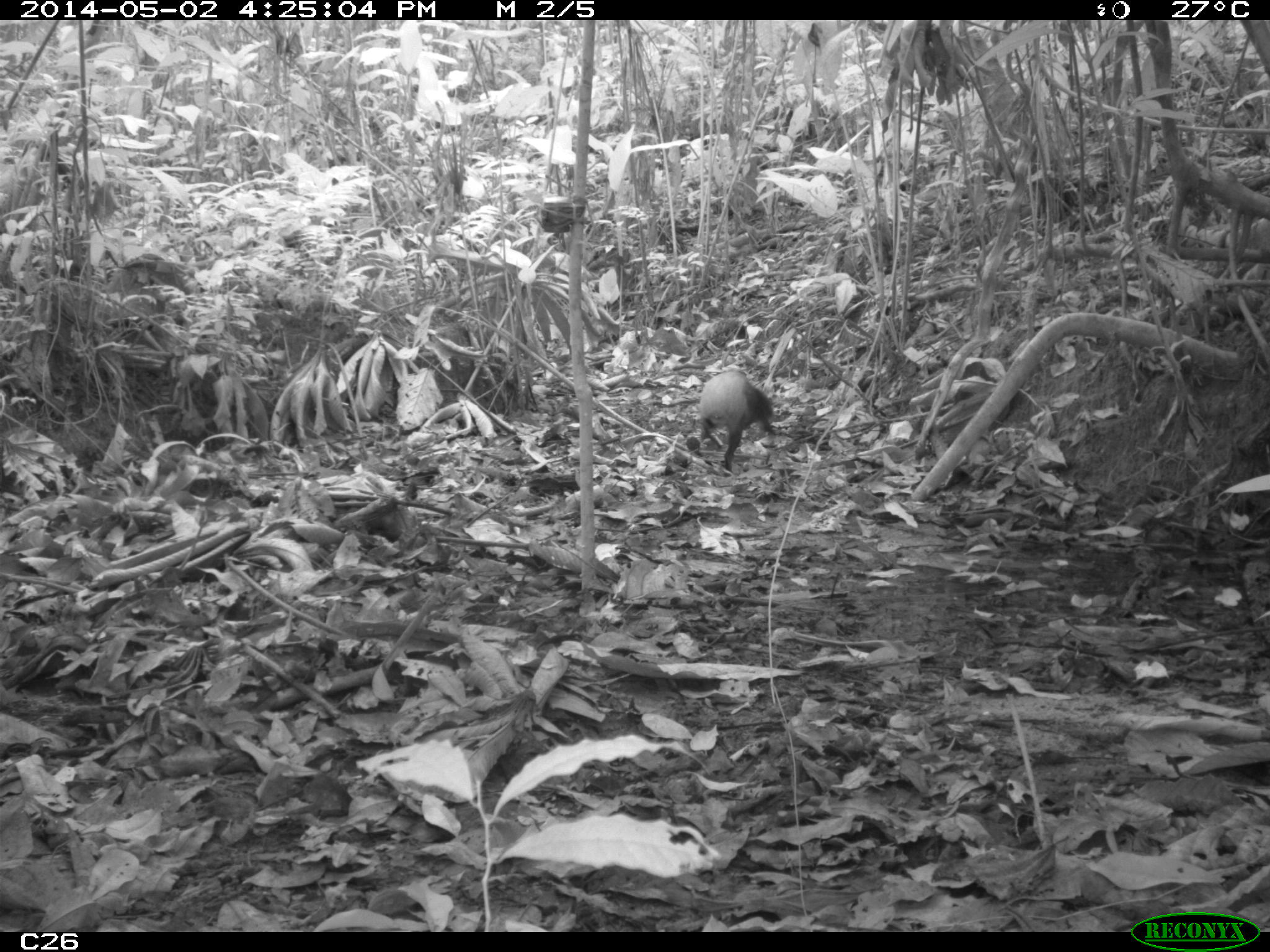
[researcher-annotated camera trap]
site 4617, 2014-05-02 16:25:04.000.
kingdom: Animalia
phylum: Chordata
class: Mammalia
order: Rodentia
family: Dasyproctidae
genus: Dasyprocta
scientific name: Dasyprocta leporina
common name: red-rumped agouti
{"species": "Dasyprocta leporina (red-rumped agouti)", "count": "1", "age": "adult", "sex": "male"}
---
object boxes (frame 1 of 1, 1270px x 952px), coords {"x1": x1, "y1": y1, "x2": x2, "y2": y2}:
dasyprocta leporina: {"x1": 696, "y1": 371, "x2": 777, "y2": 477}